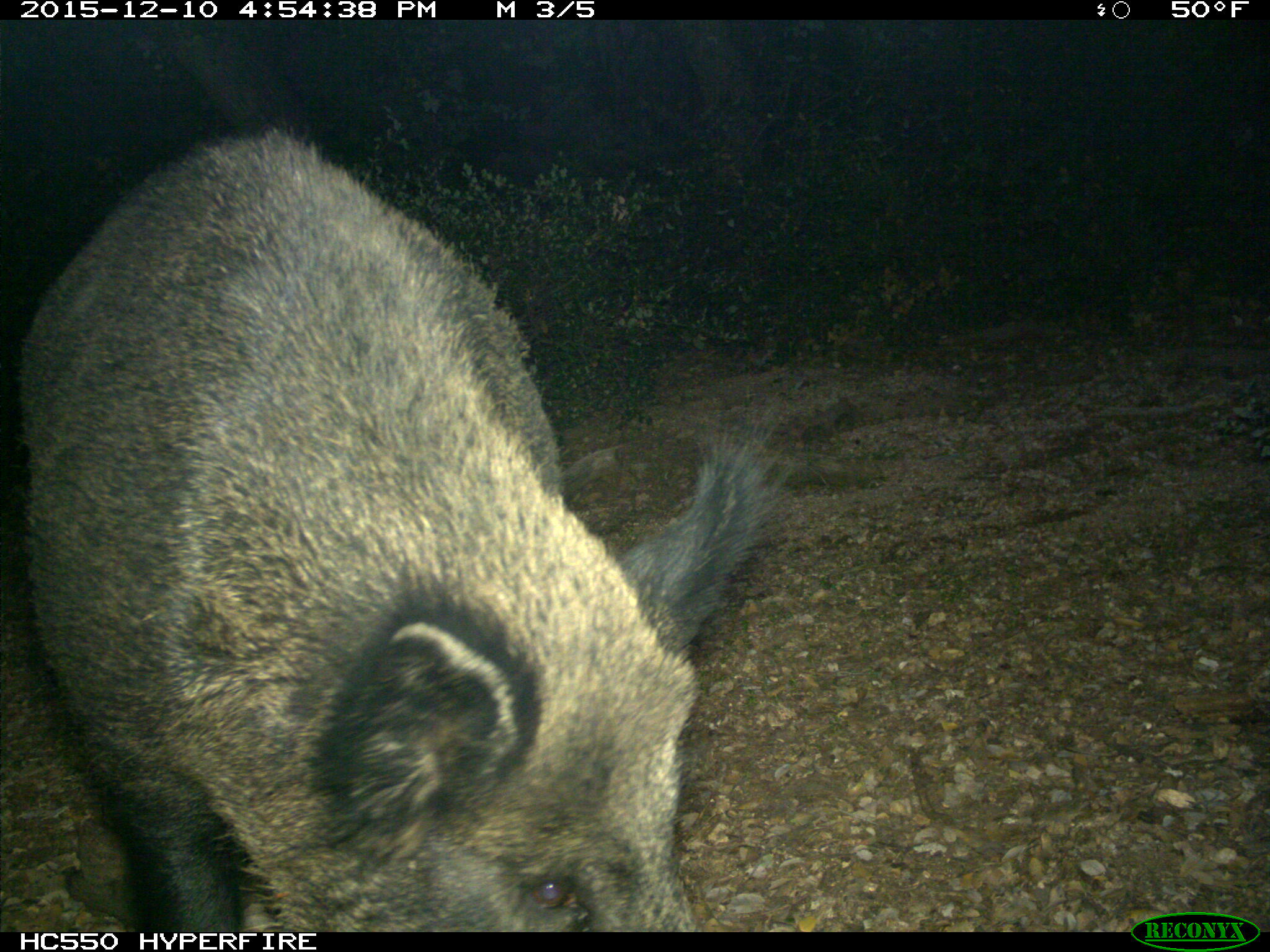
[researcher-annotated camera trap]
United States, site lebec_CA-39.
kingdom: Animalia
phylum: Chordata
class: Mammalia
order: Artiodactyla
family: Suidae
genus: Sus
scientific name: Sus scrofa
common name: wild boar